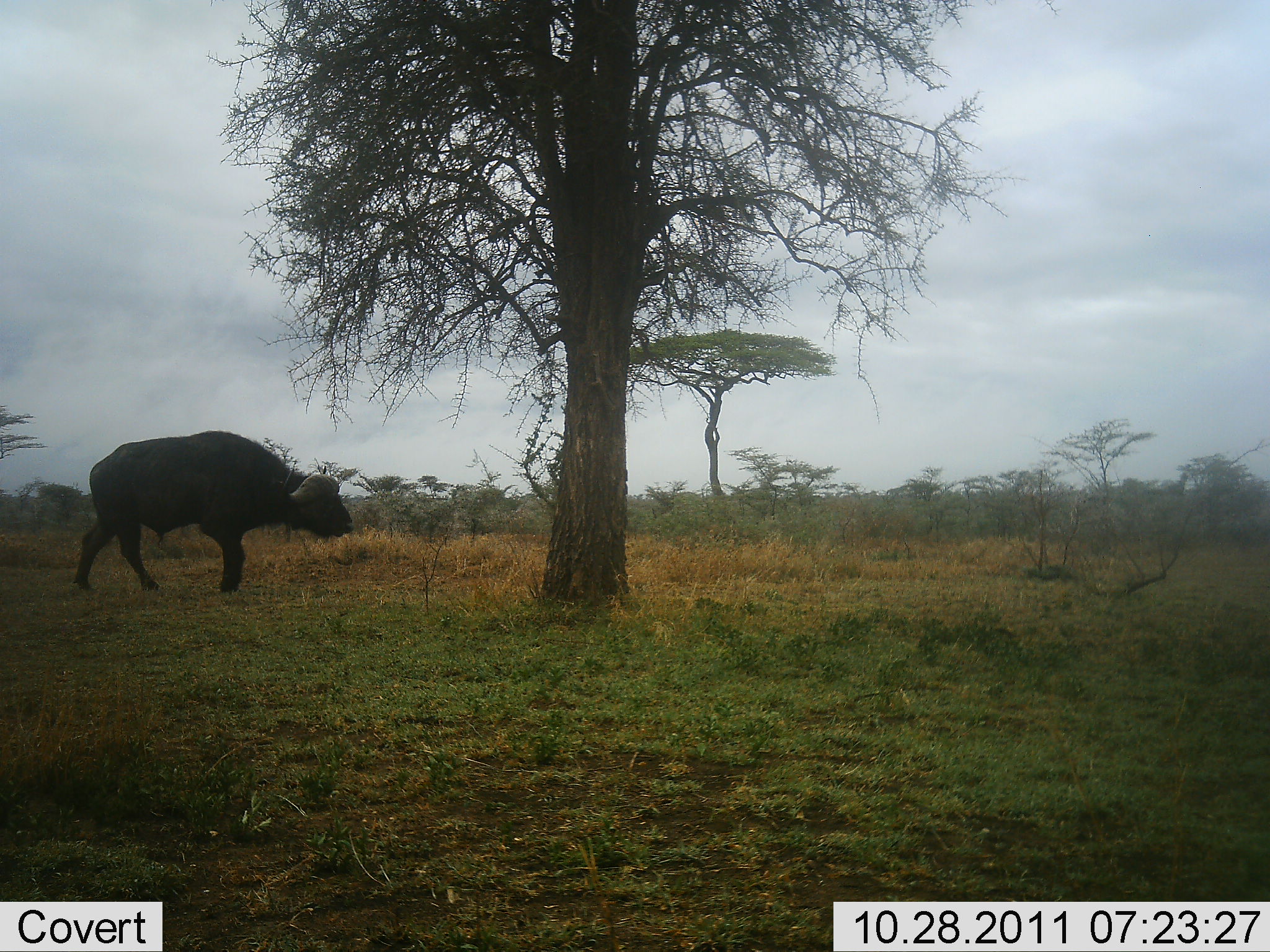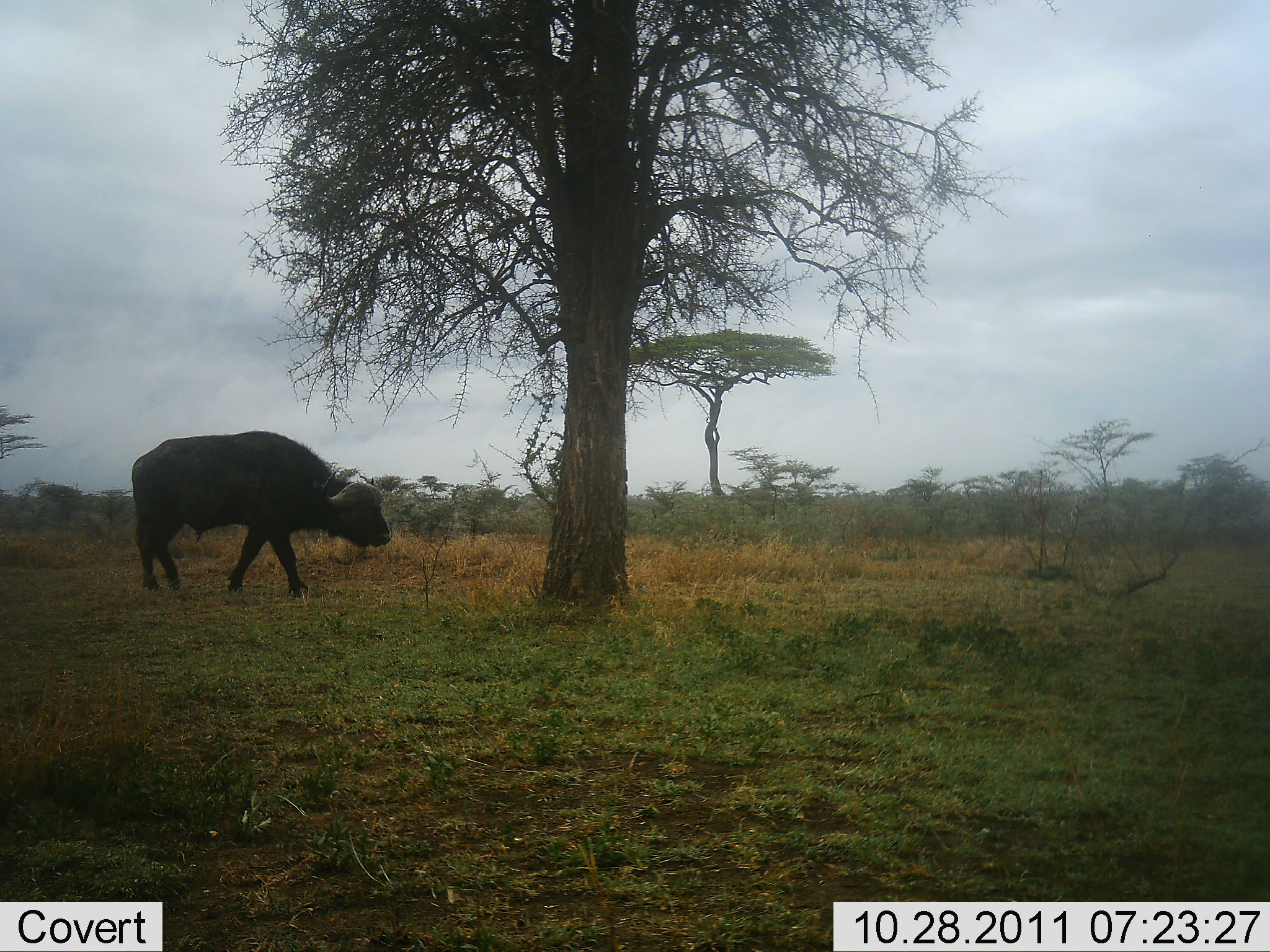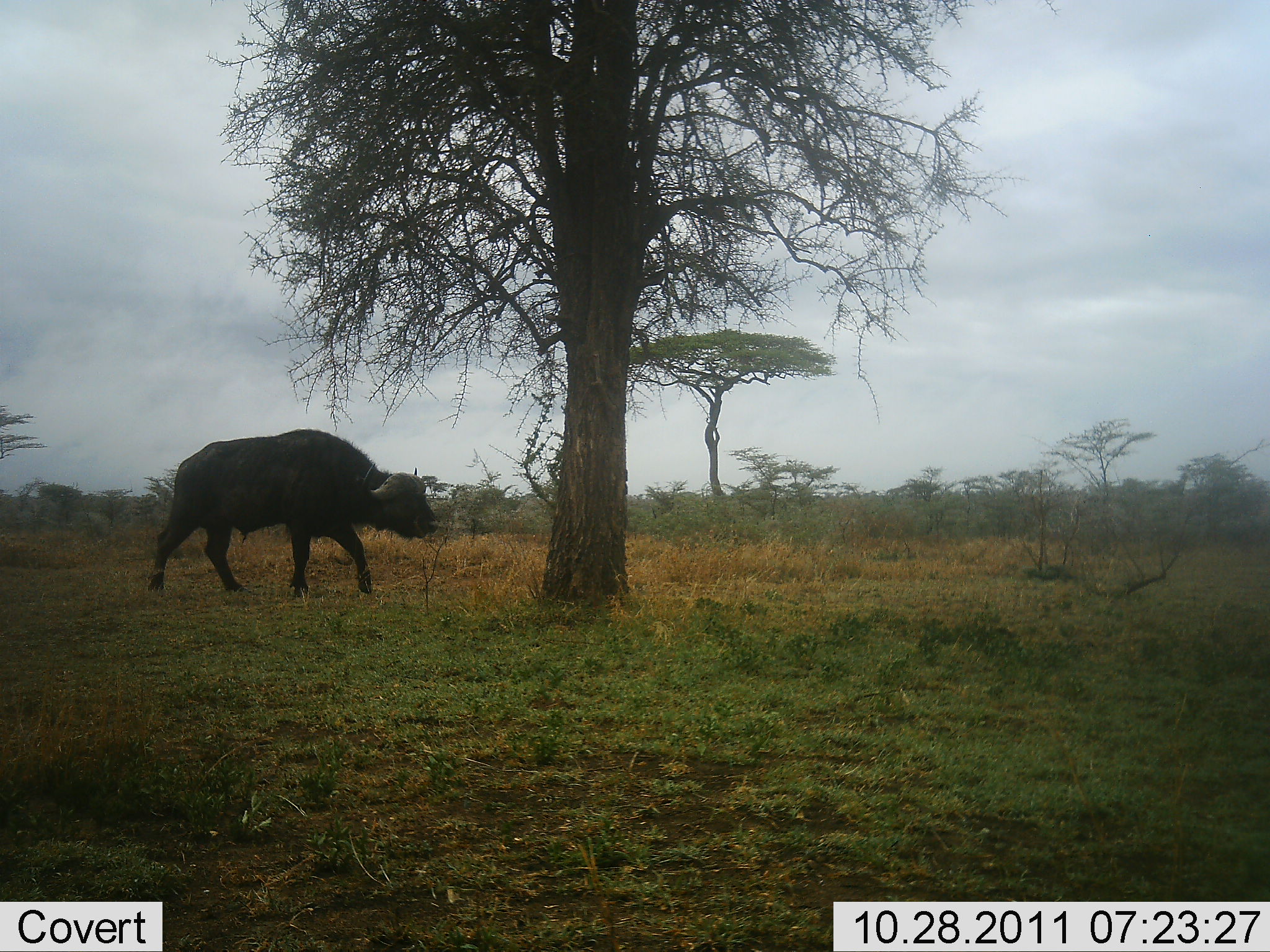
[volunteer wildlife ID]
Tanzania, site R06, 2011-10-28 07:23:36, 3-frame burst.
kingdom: Animalia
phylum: Chordata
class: Mammalia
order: Artiodactyla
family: Bovidae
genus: Syncerus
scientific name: Syncerus caffer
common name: cape buffalo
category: buffalo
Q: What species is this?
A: Buffalo (cape buffalo) (Syncerus caffer).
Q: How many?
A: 1.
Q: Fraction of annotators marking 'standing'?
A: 18%.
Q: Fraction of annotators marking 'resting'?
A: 0%.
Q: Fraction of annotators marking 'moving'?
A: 82%.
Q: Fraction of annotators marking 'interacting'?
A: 0%.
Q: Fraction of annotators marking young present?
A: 0%.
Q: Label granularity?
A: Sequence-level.